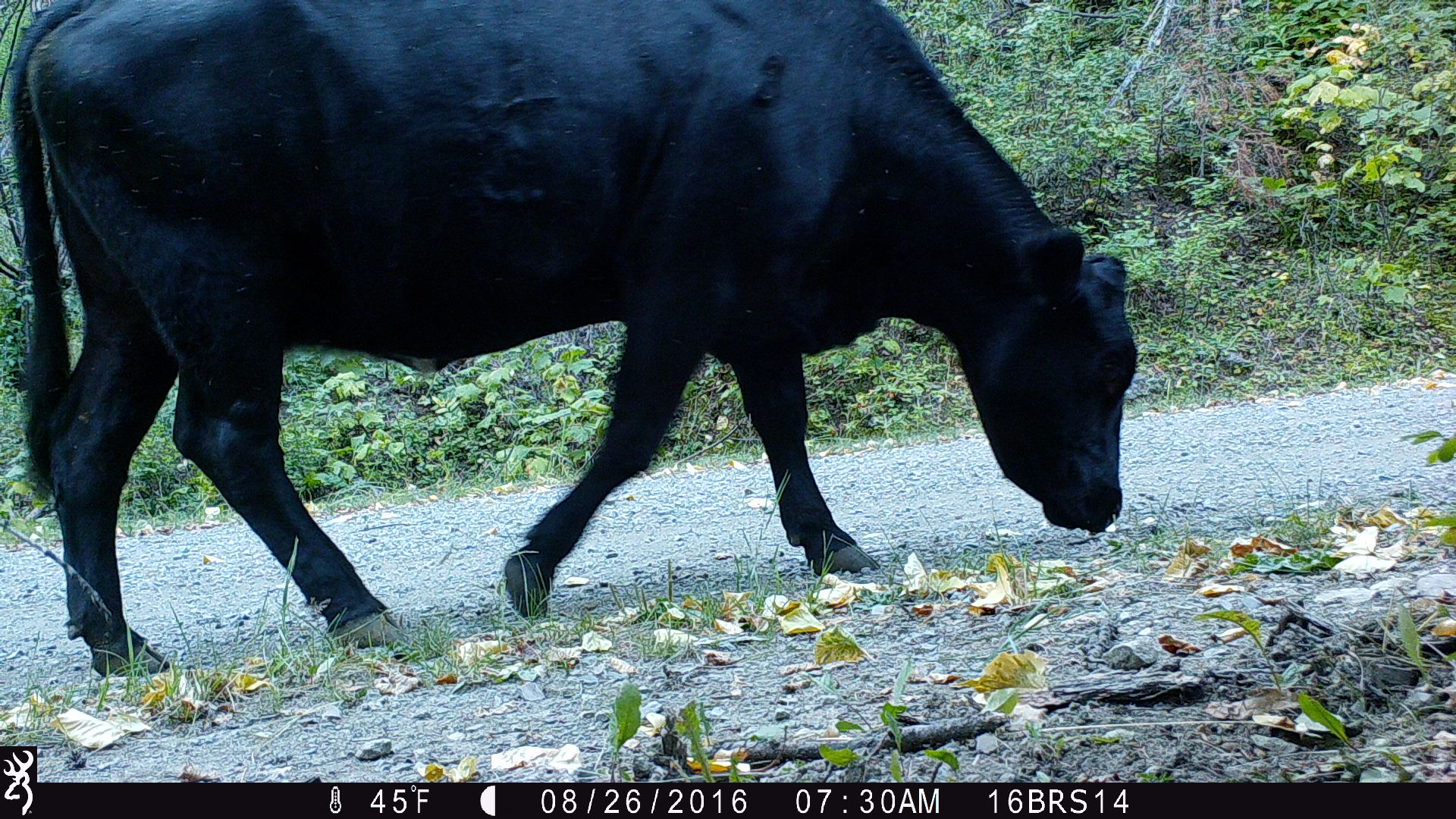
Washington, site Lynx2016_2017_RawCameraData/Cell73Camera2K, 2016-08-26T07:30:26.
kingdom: Animalia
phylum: Chordata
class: Mammalia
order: Artiodactyla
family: Bovidae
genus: Bos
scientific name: Bos taurus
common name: domestic cattle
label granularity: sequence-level